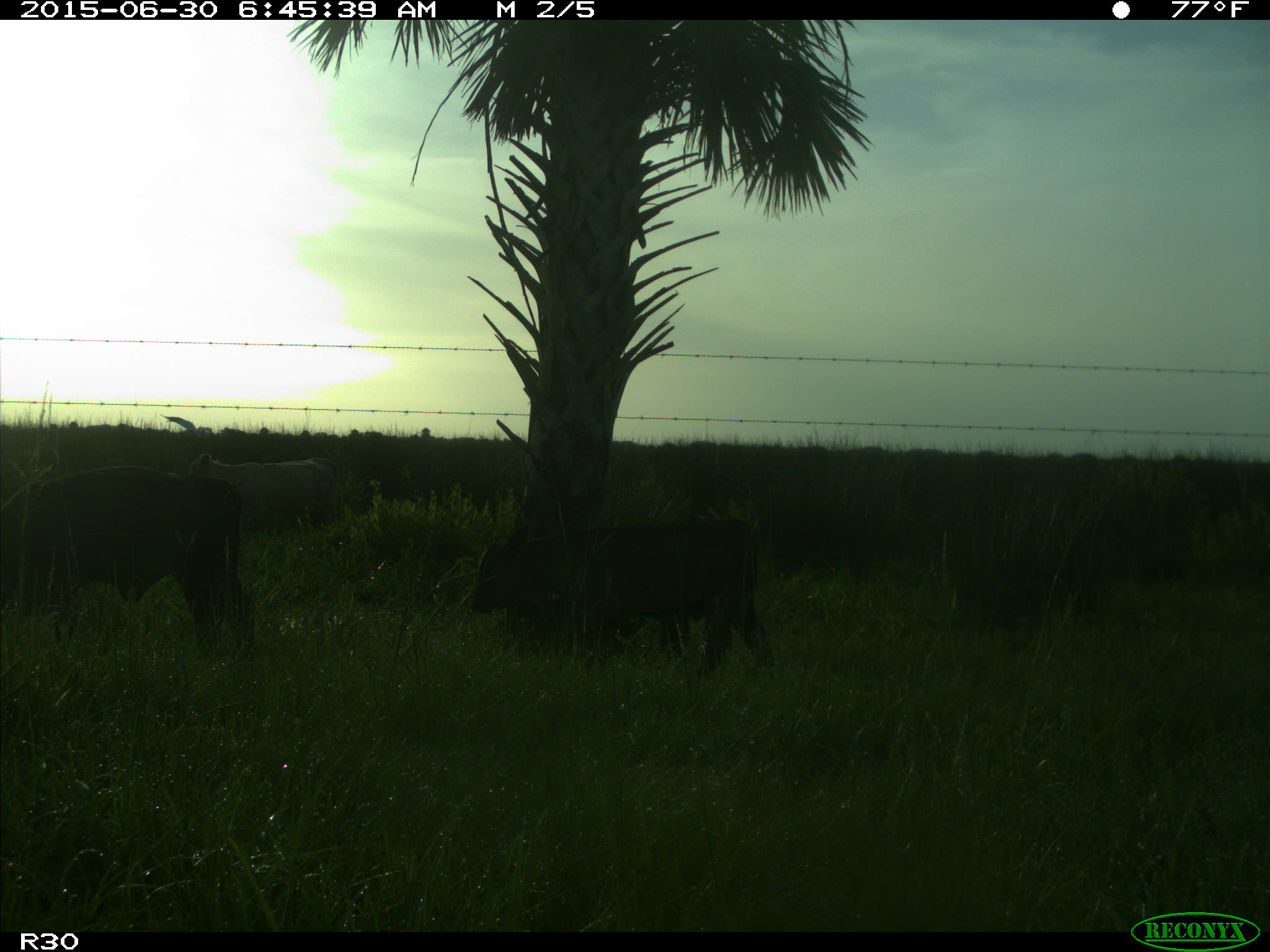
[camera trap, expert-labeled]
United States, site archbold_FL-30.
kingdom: Animalia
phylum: Chordata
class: Mammalia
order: Artiodactyla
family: Bovidae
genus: Bos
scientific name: Bos taurus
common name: domestic cow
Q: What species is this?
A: Bos taurus (domestic cow).